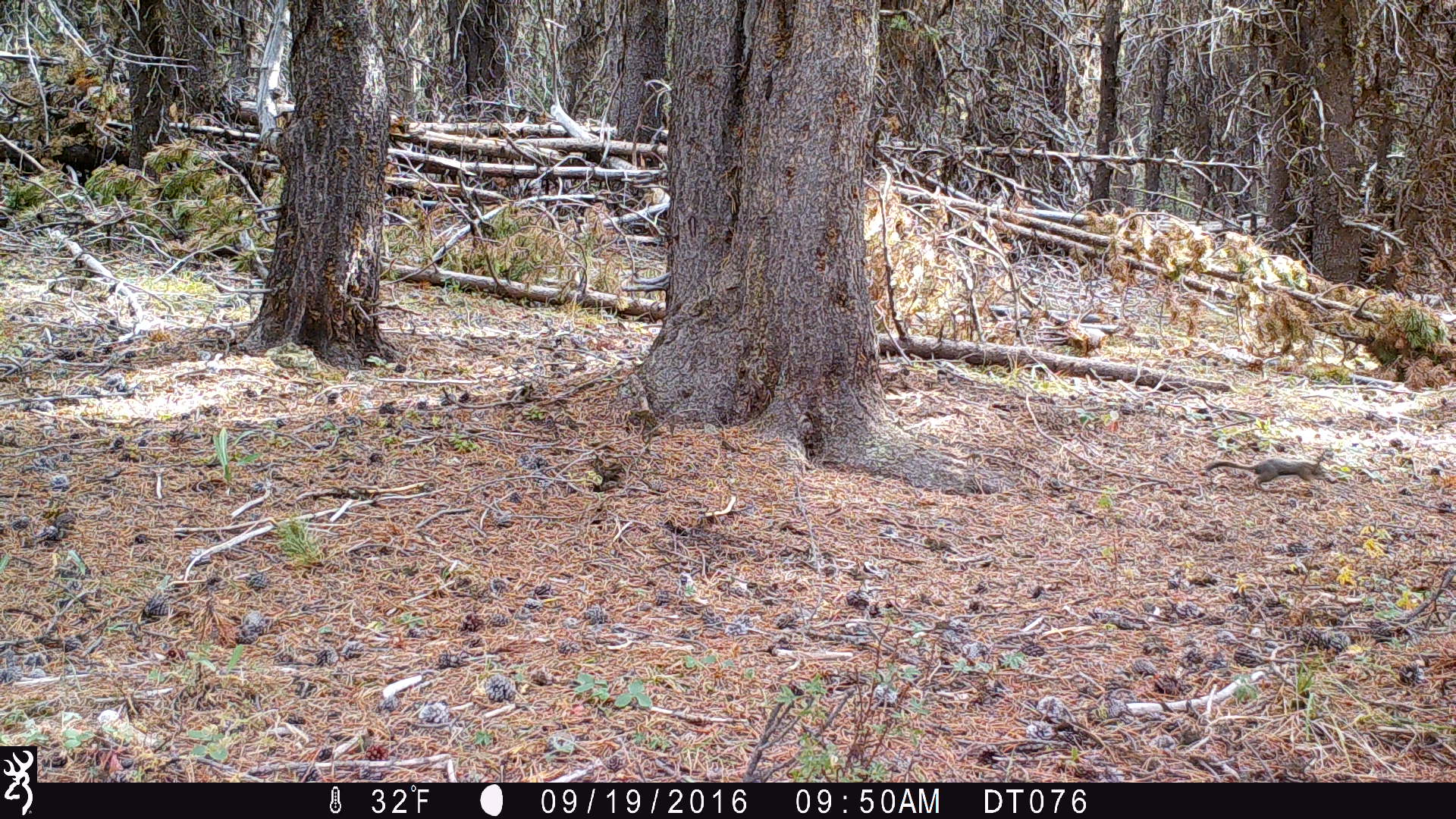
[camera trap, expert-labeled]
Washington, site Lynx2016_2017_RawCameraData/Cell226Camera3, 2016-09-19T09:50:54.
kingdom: Animalia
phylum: Chordata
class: Mammalia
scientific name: Mammalia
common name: small mammal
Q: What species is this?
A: Small mammal (Mammalia).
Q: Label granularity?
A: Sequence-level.